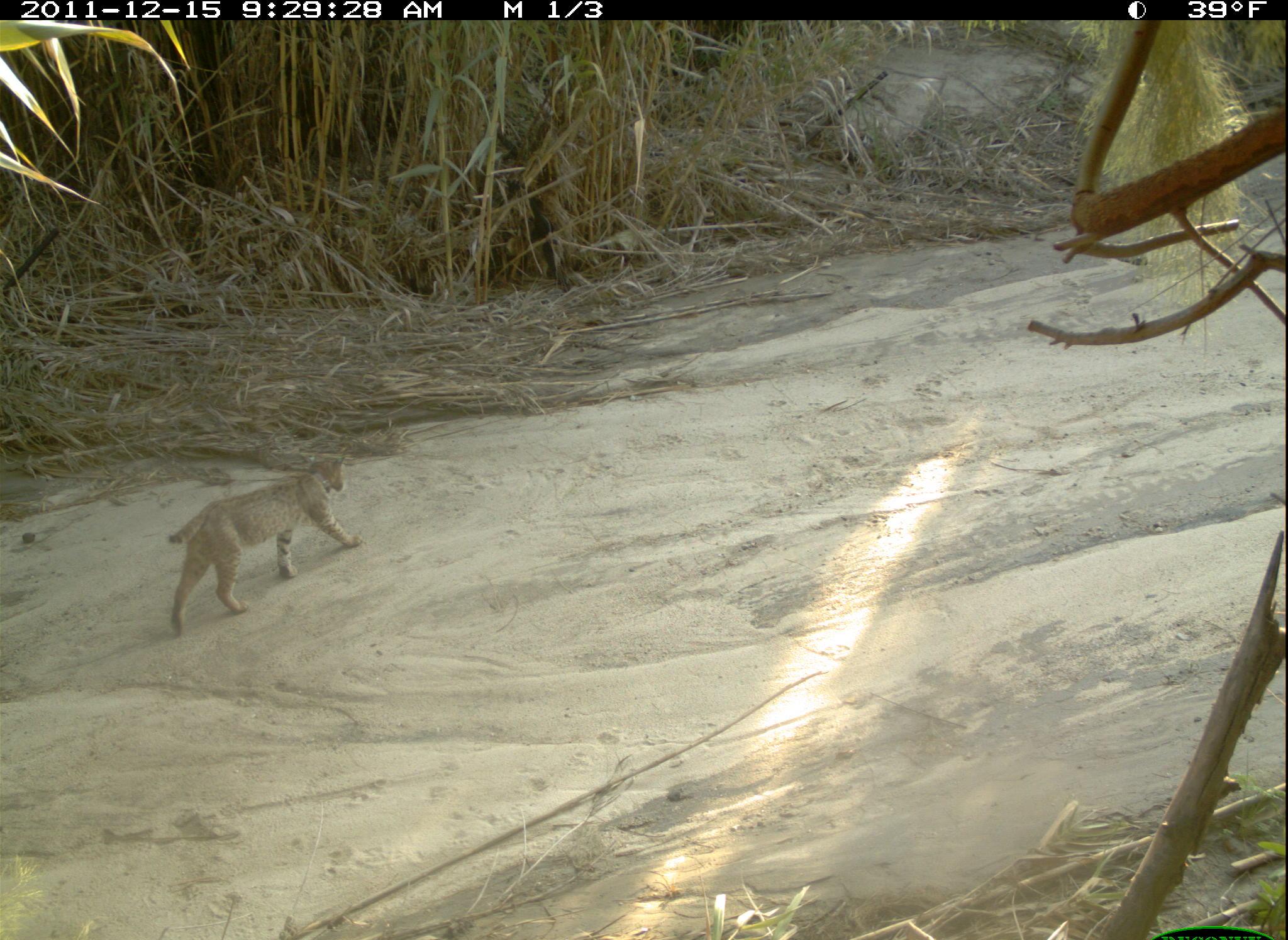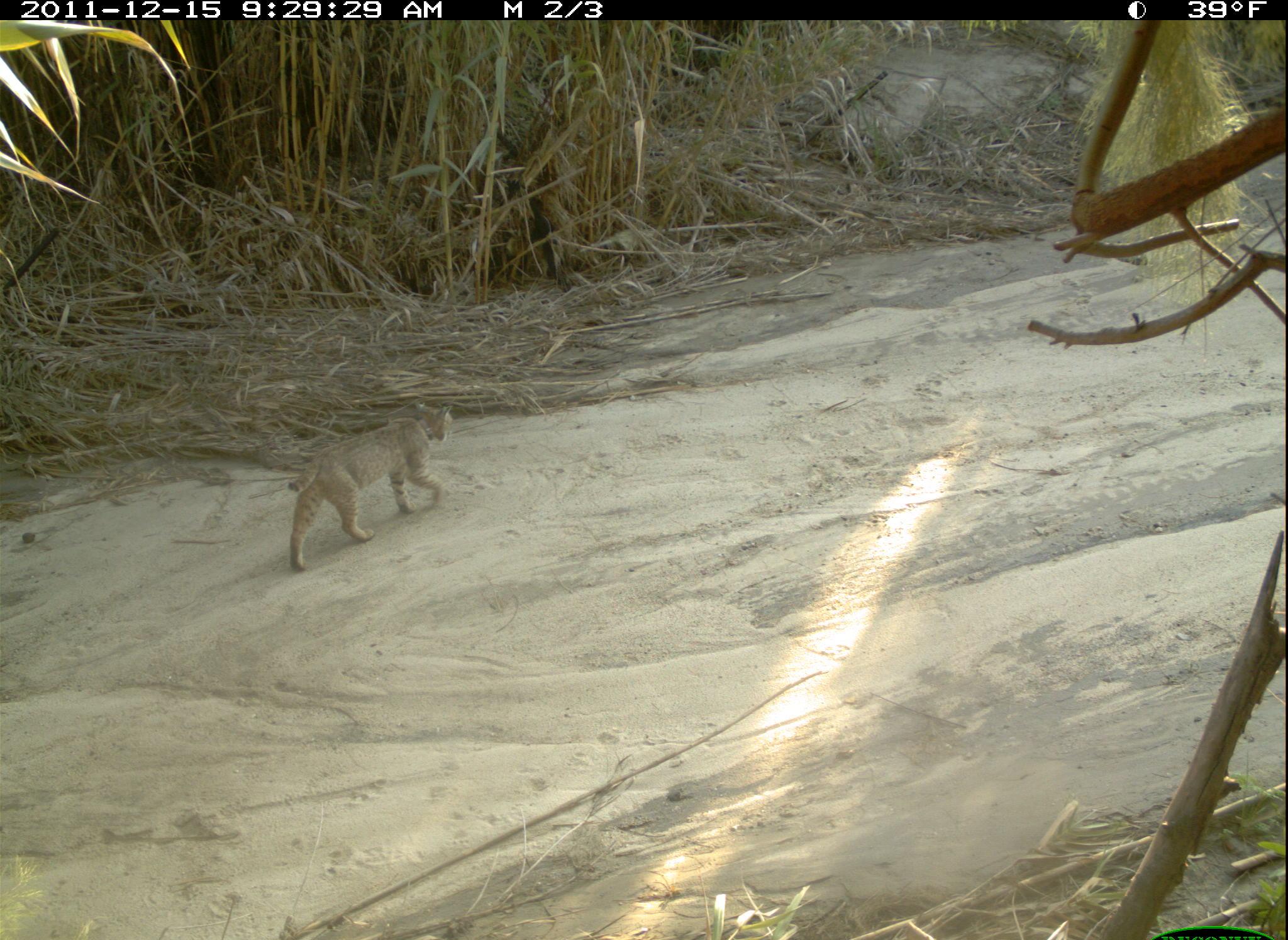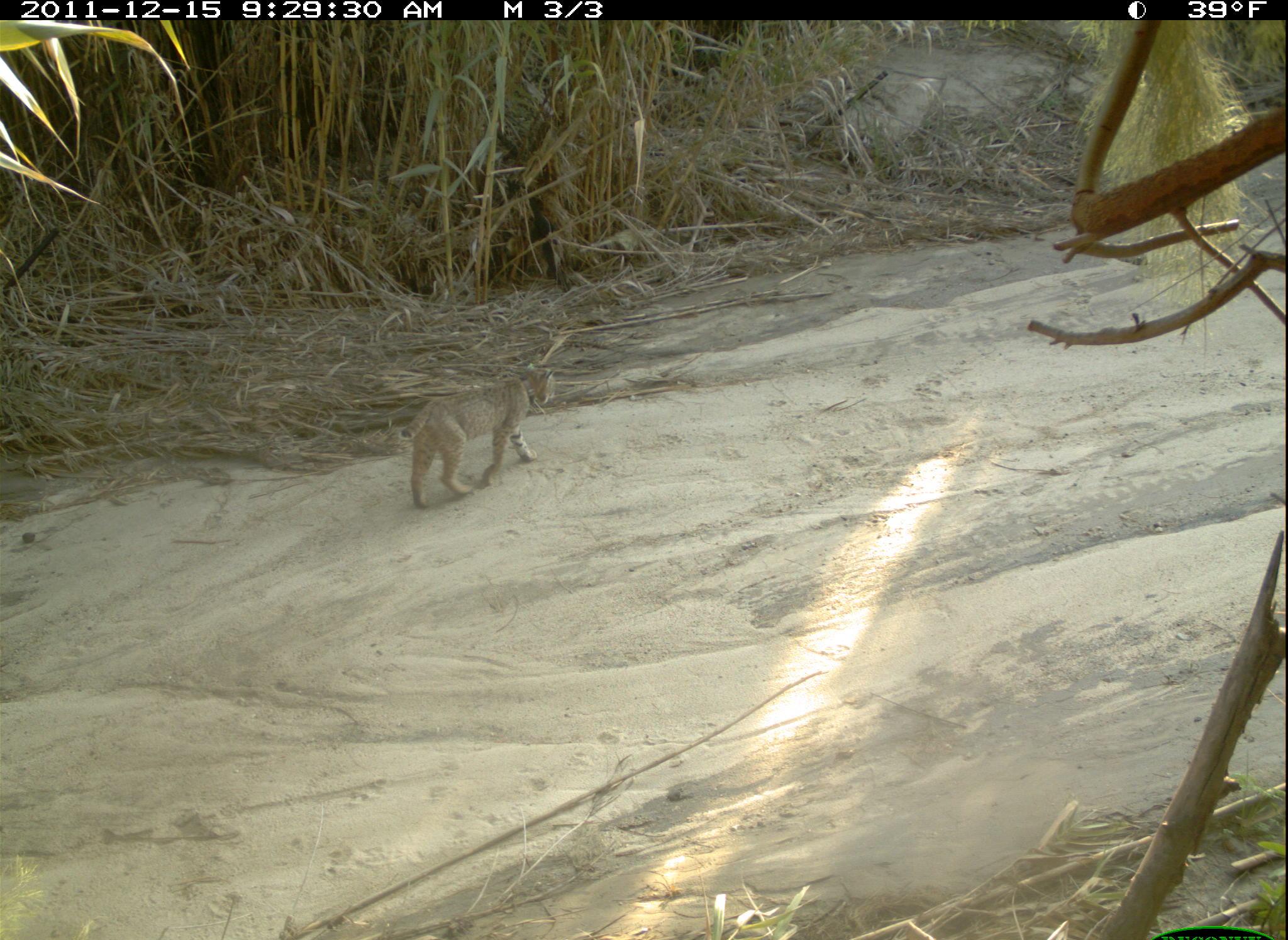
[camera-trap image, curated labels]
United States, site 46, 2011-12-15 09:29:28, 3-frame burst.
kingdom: Animalia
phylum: Chordata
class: Mammalia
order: Carnivora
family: Felidae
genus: Lynx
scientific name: Lynx rufus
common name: bobcat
Bobcat (Lynx rufus).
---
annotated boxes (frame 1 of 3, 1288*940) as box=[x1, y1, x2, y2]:
bobcat: box=[155, 443, 364, 648]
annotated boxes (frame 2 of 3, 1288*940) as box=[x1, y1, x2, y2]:
bobcat: box=[287, 396, 459, 580]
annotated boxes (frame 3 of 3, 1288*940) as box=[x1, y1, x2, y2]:
bobcat: box=[386, 356, 567, 515]